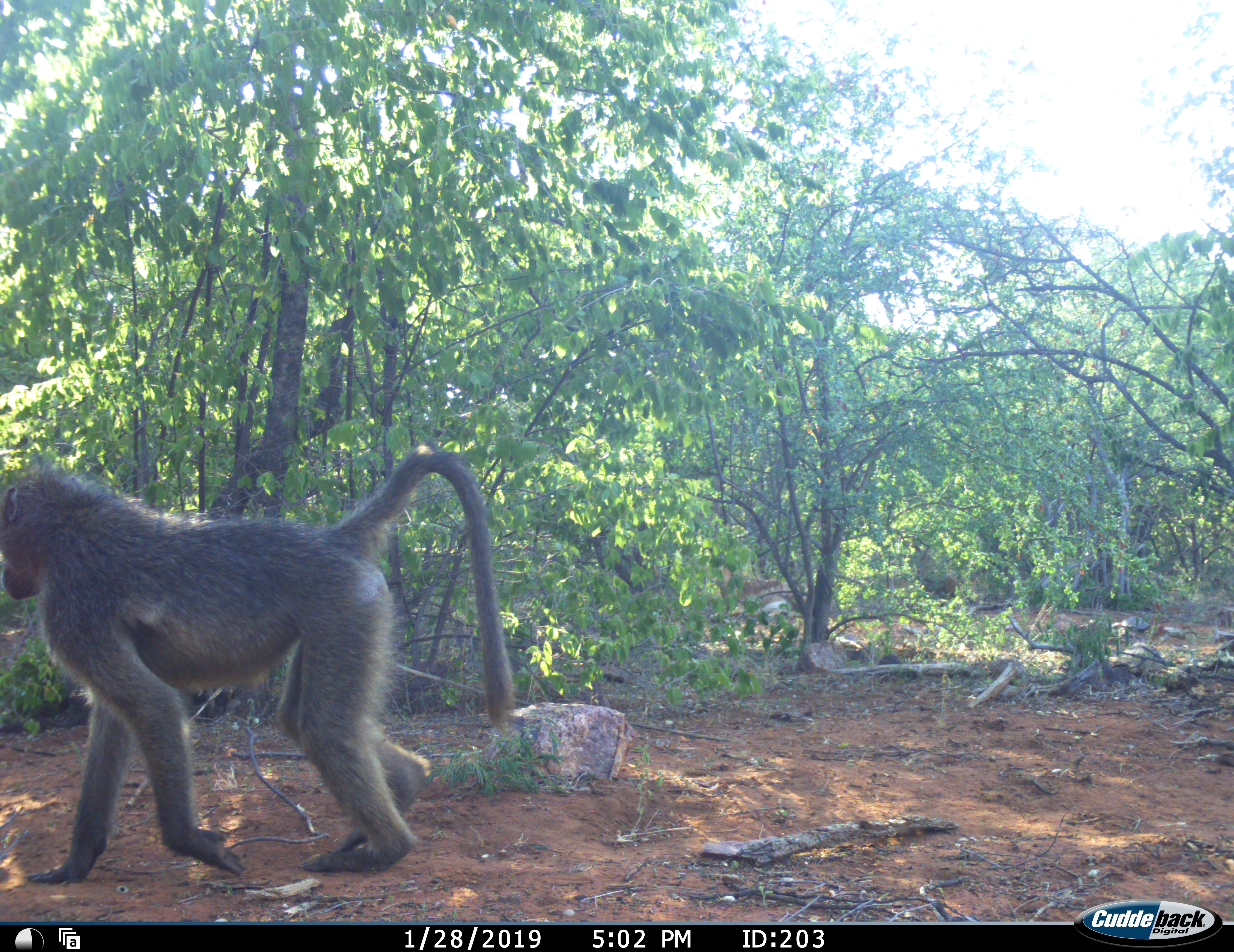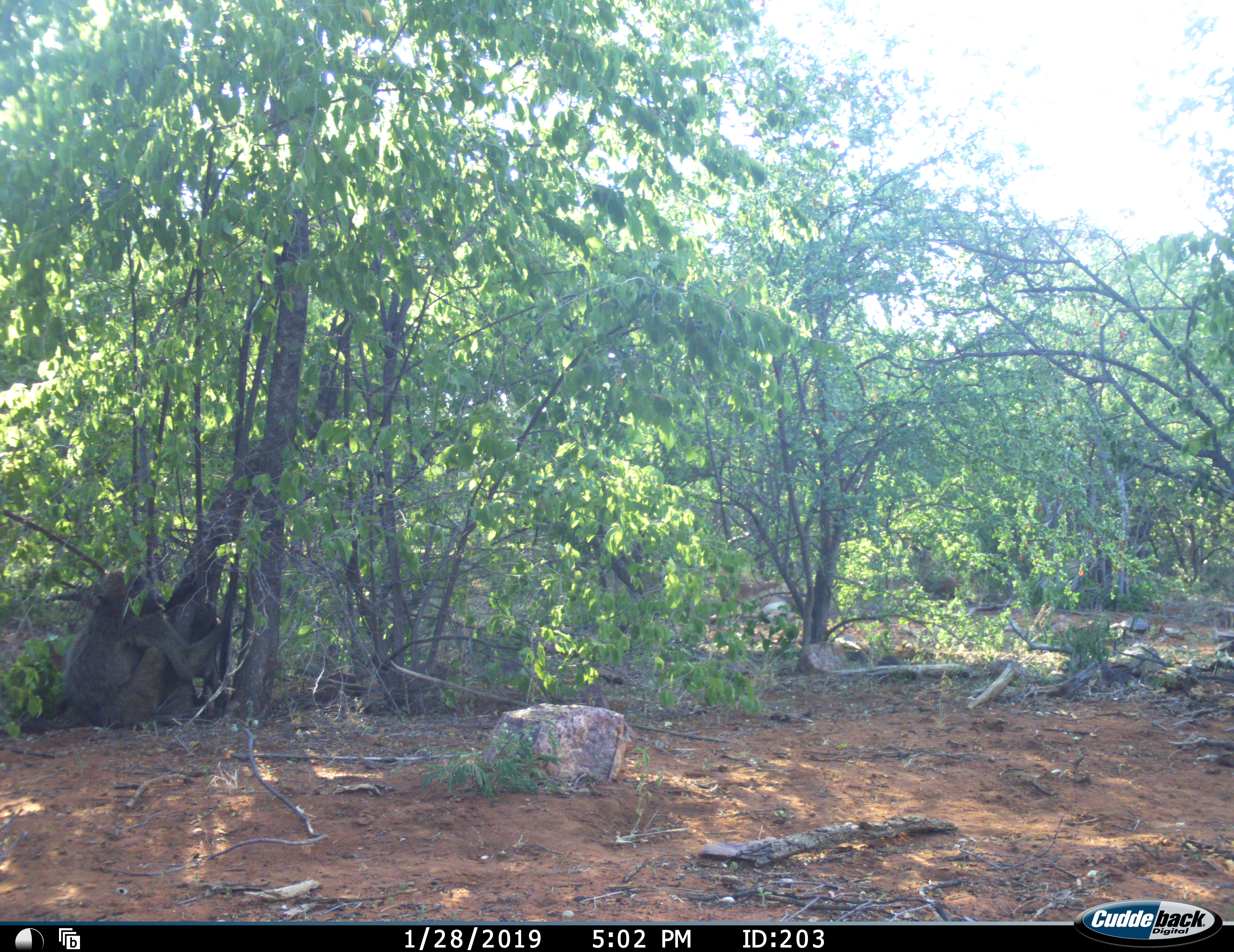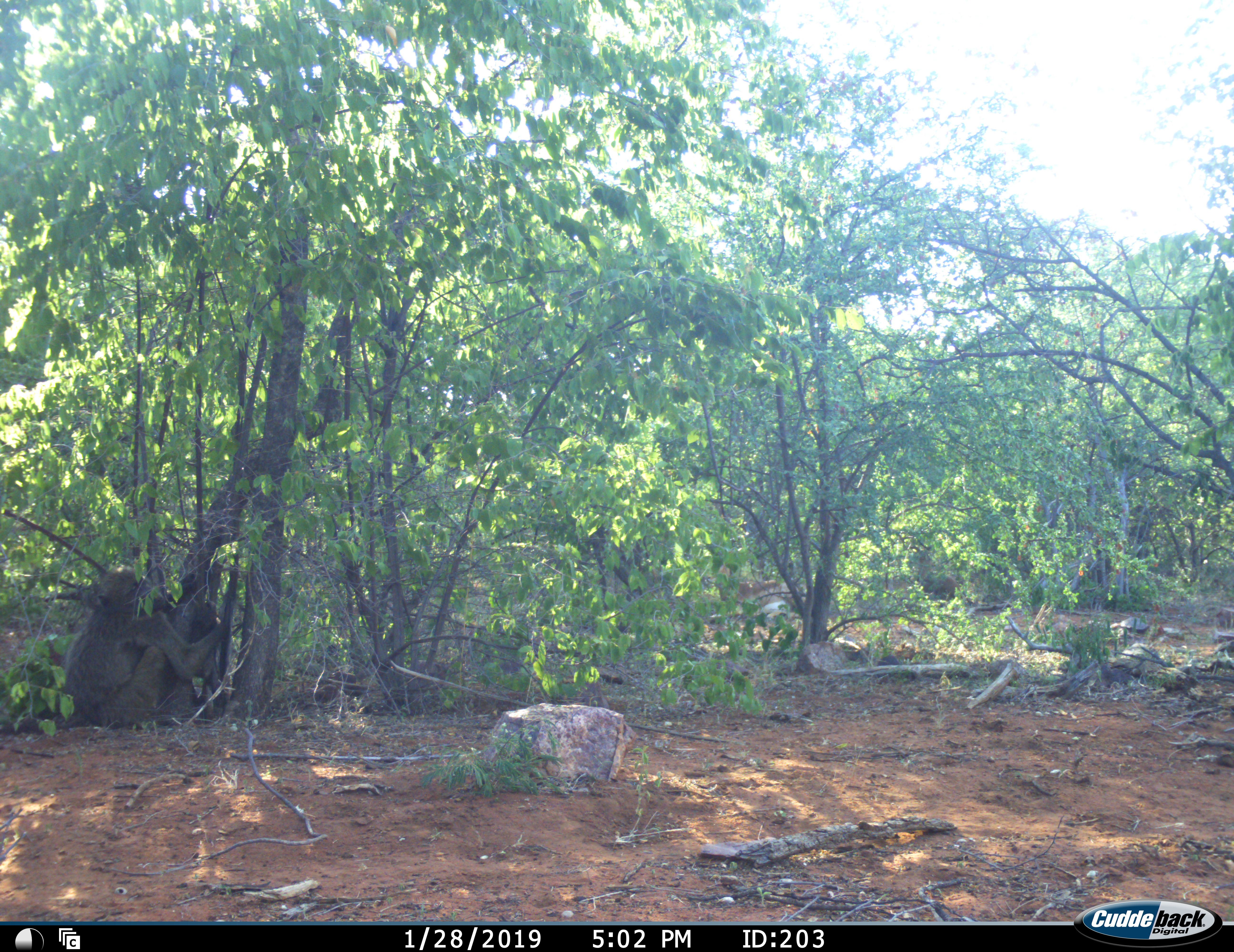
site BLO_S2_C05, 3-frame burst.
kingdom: Animalia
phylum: Chordata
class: Mammalia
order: Primates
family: Cercopithecidae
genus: Papio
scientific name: Papio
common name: baboon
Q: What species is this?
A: Baboon (Papio).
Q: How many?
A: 2.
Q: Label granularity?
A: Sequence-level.